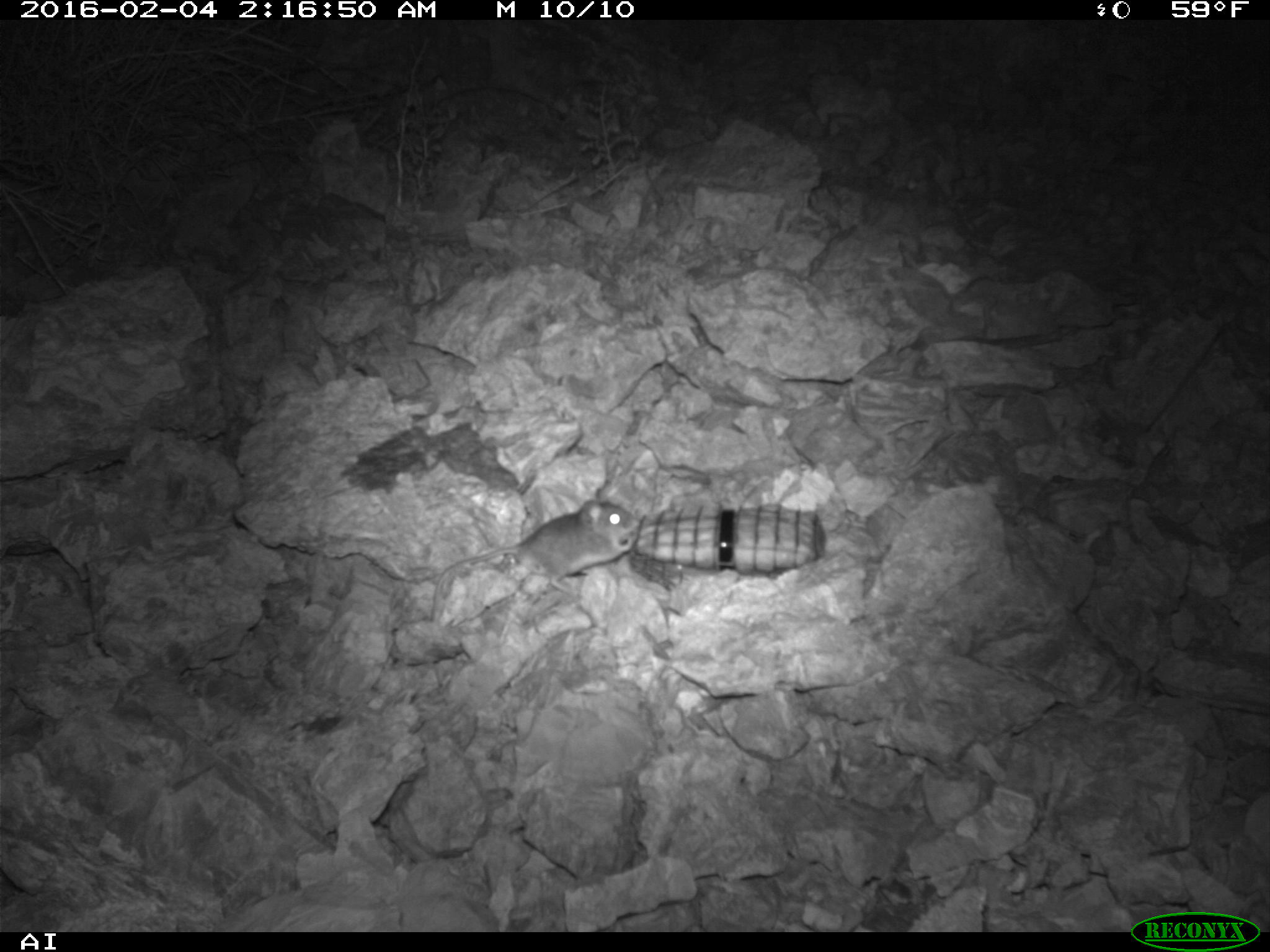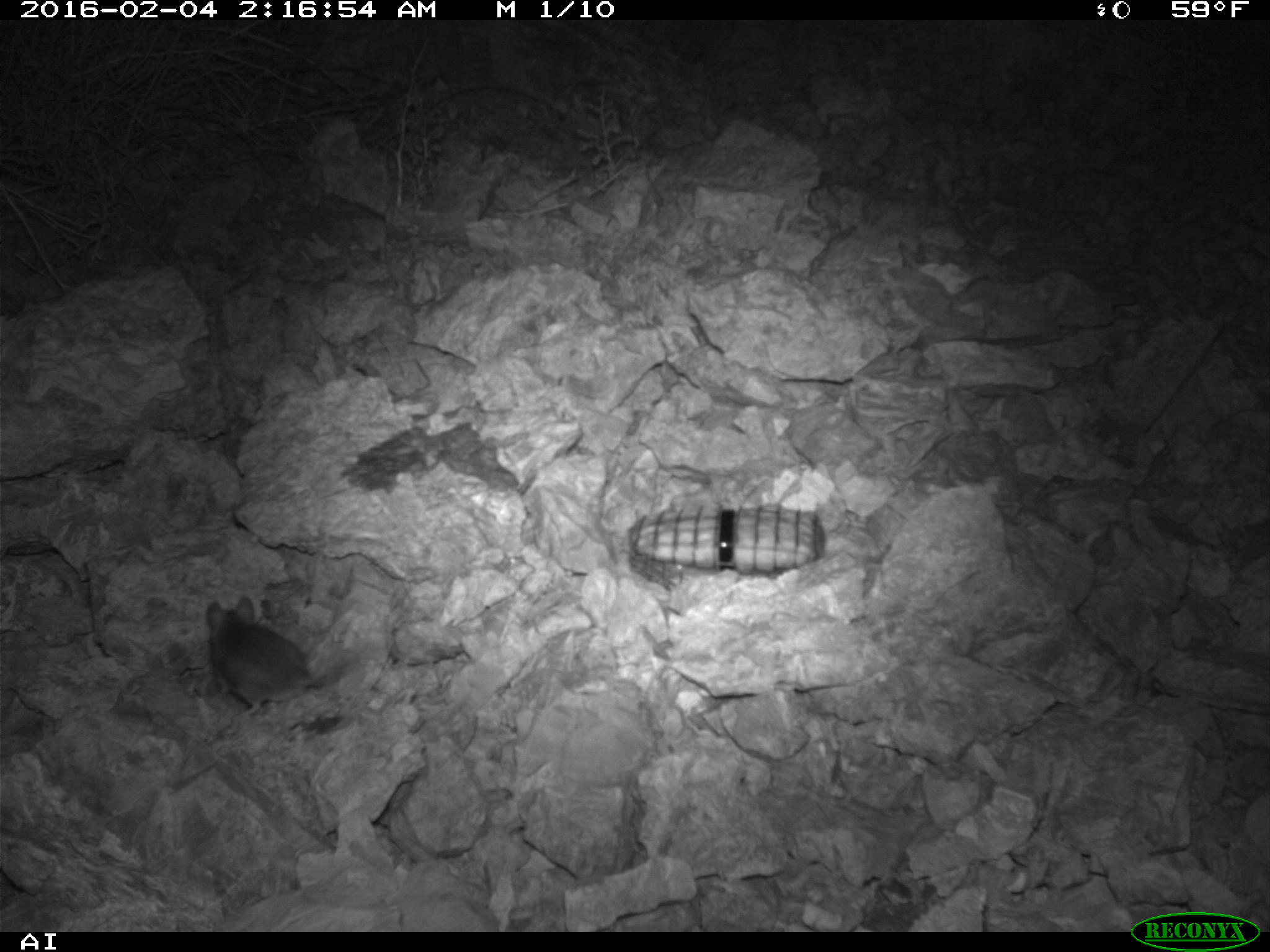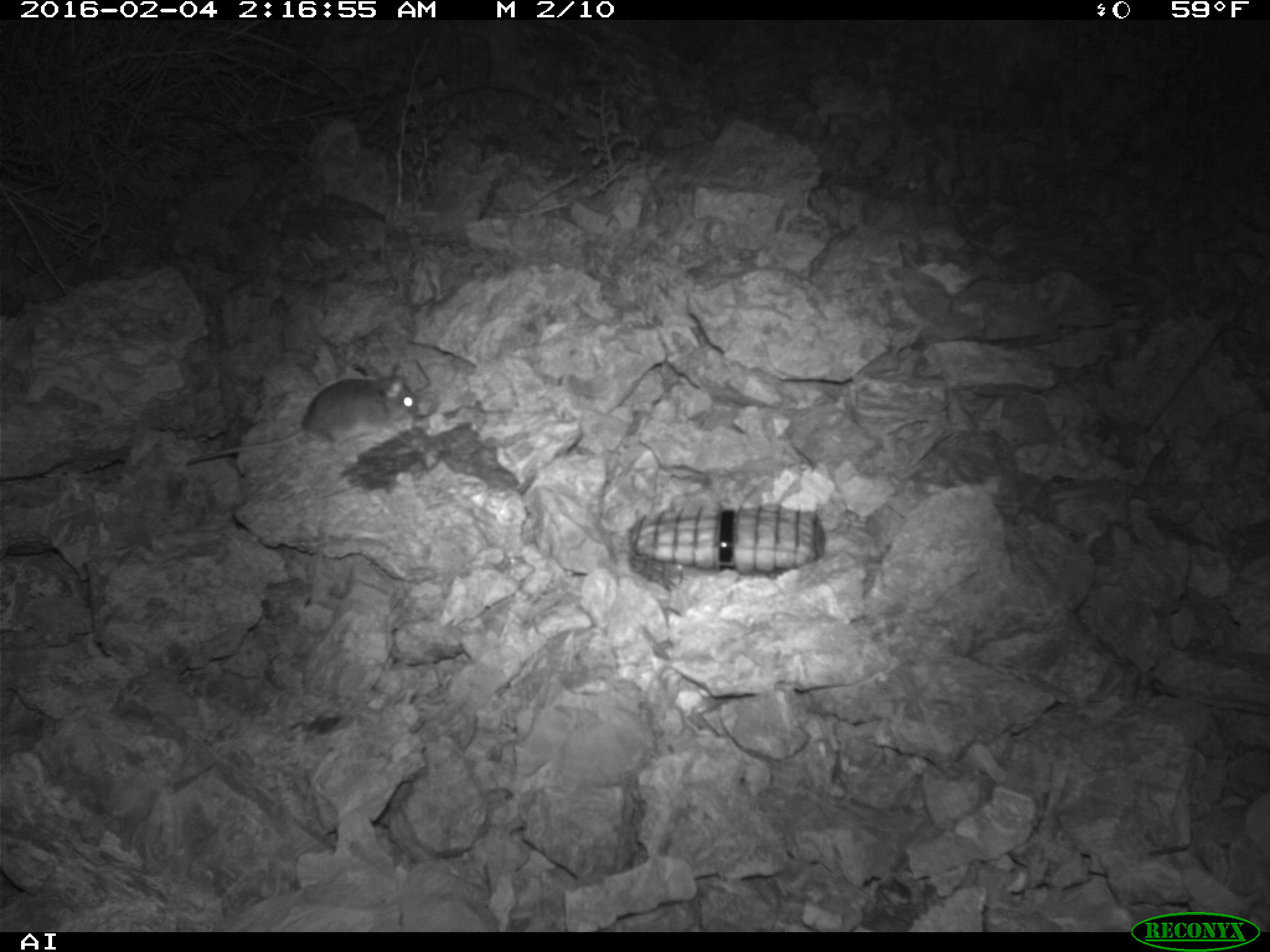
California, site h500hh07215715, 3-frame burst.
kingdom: Animalia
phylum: Chordata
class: Mammalia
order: Rodentia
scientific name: Rodentia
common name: rodent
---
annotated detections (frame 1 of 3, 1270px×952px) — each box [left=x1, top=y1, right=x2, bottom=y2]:
rodent: [left=389, top=478, right=642, bottom=635]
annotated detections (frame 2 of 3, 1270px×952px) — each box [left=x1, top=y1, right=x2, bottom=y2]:
rodent: [left=206, top=596, right=357, bottom=720]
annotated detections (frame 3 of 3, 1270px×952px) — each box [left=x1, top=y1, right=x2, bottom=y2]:
rodent: [left=182, top=361, right=422, bottom=467]